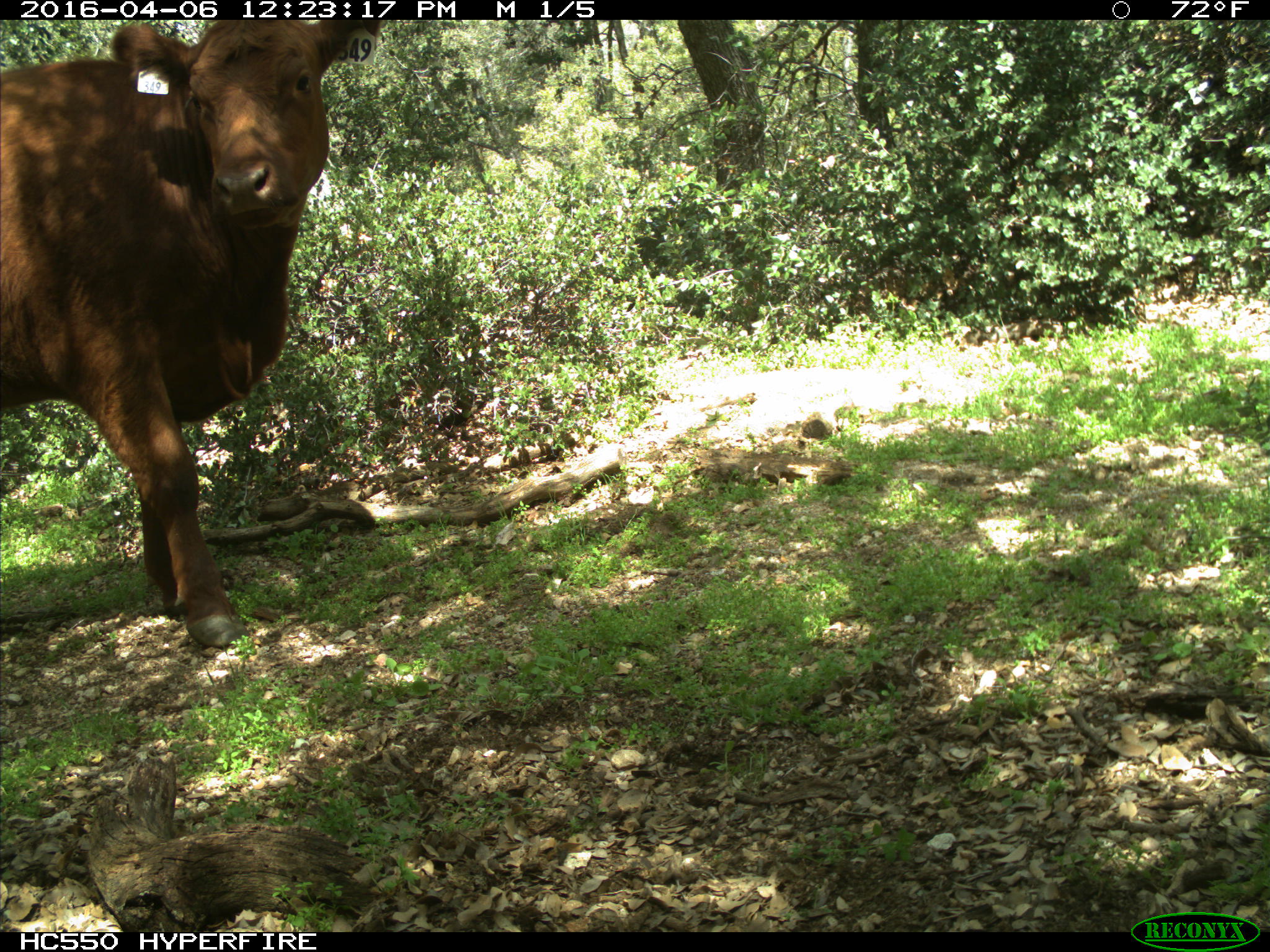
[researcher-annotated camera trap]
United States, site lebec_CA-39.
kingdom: Animalia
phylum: Chordata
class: Mammalia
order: Artiodactyla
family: Bovidae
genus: Bos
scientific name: Bos taurus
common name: domestic cow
Bos taurus (domestic cow).